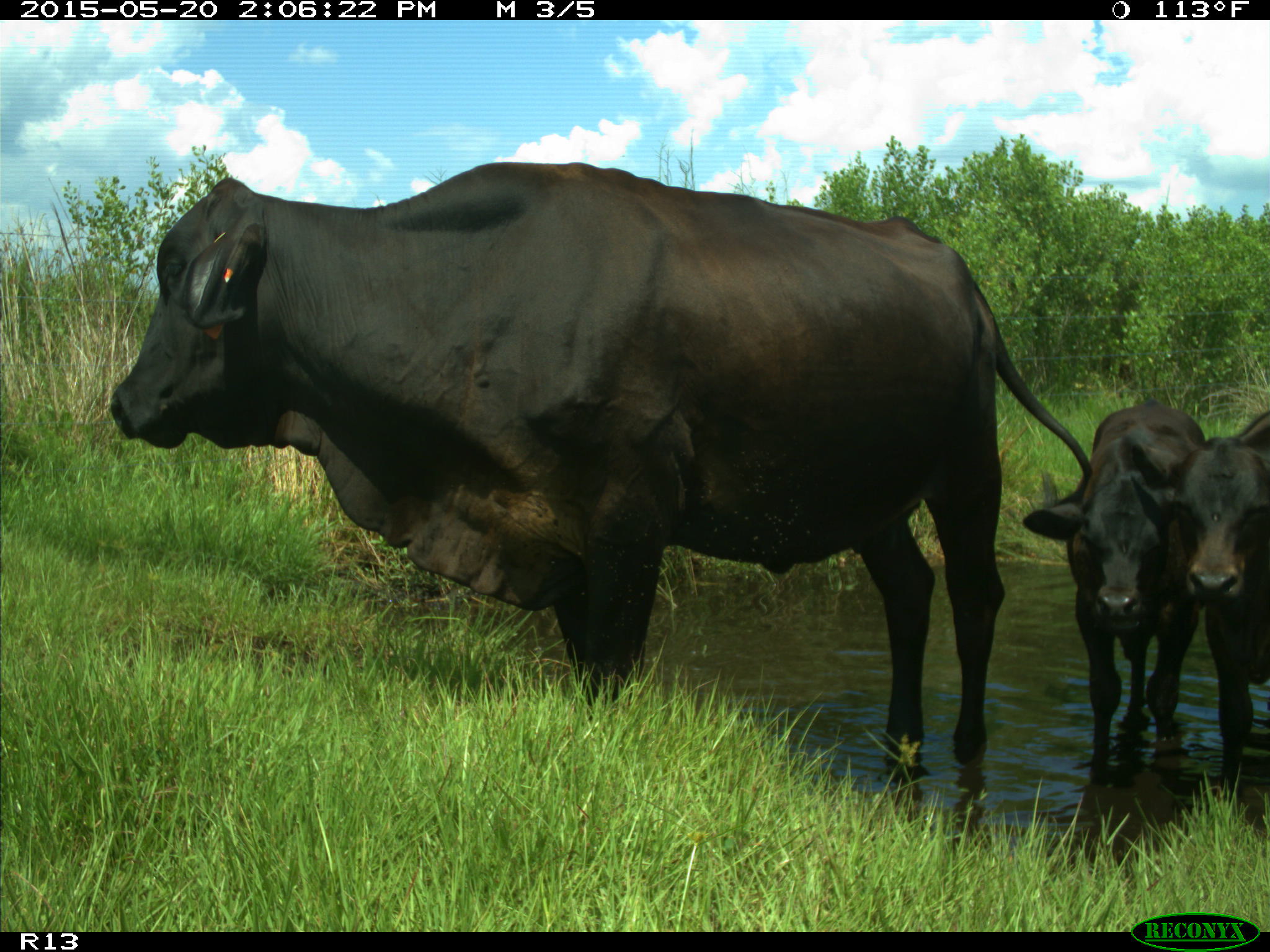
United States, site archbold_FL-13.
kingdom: Animalia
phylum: Chordata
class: Mammalia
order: Artiodactyla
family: Bovidae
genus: Bos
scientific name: Bos taurus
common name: domestic cow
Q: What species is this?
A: Bos taurus (domestic cow).